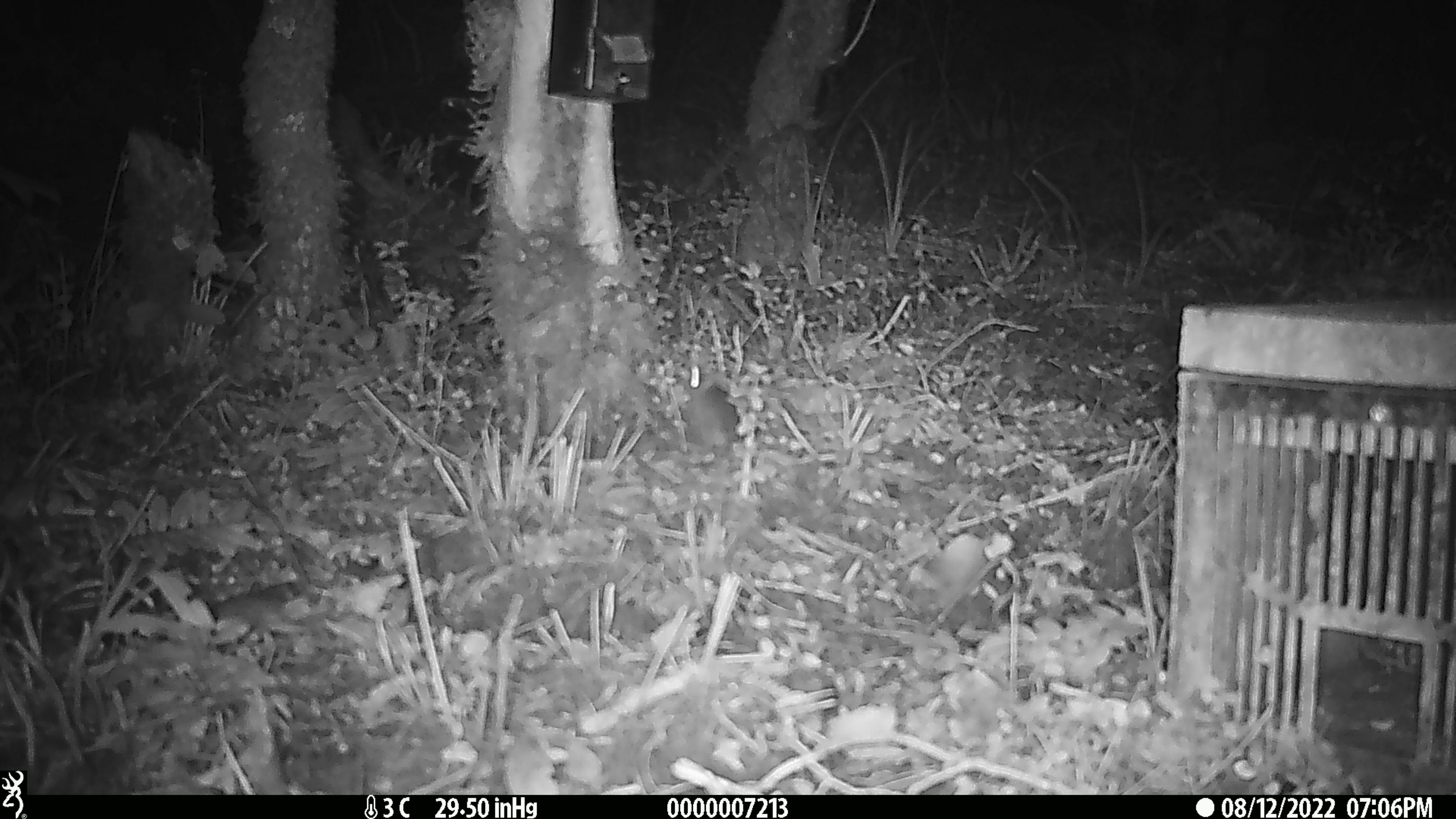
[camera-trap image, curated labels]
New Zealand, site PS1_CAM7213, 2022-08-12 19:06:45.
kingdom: Animalia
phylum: Chordata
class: Mammalia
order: Rodentia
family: Muridae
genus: Mus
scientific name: Mus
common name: mouse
Mouse (Mus).